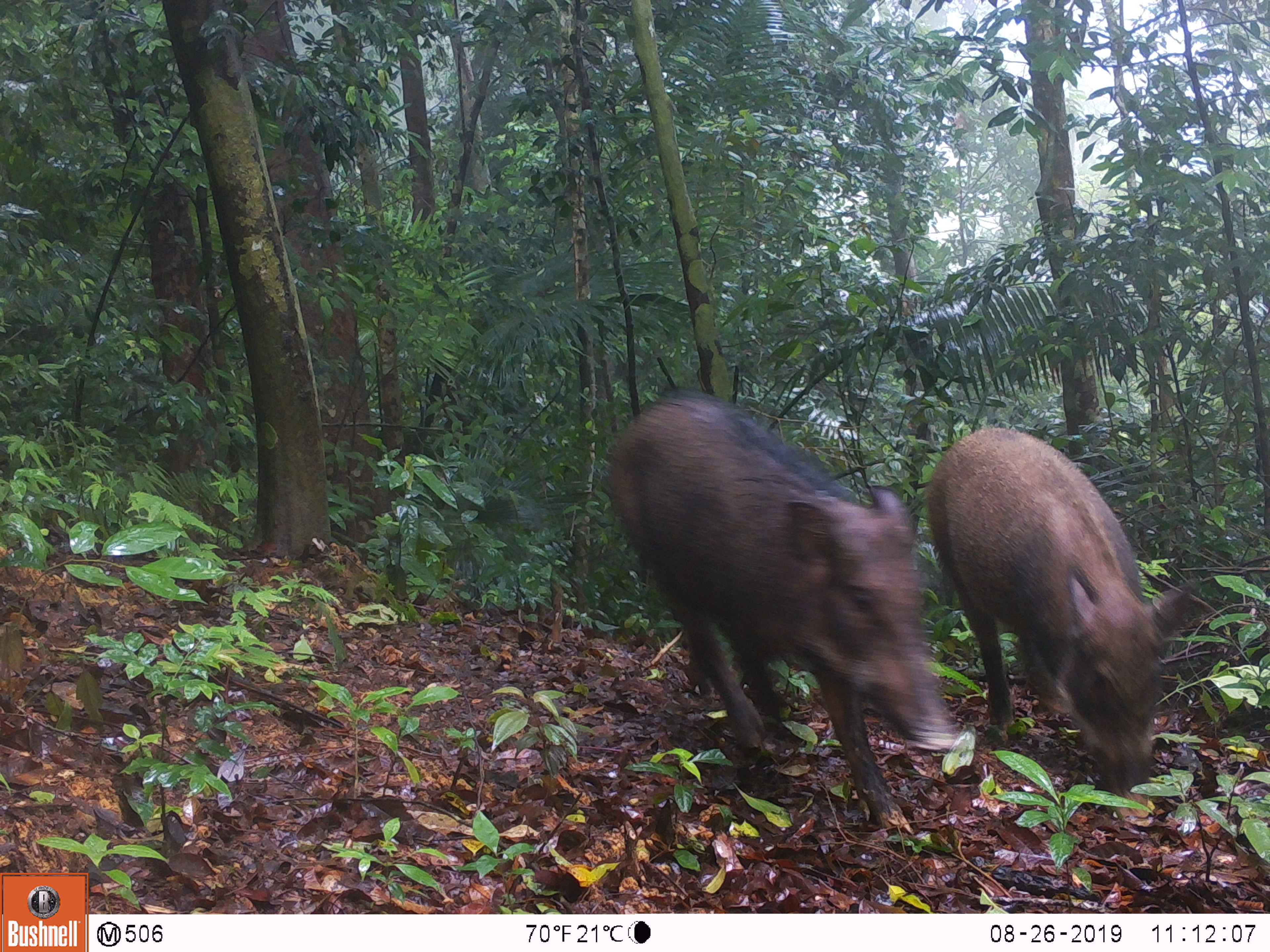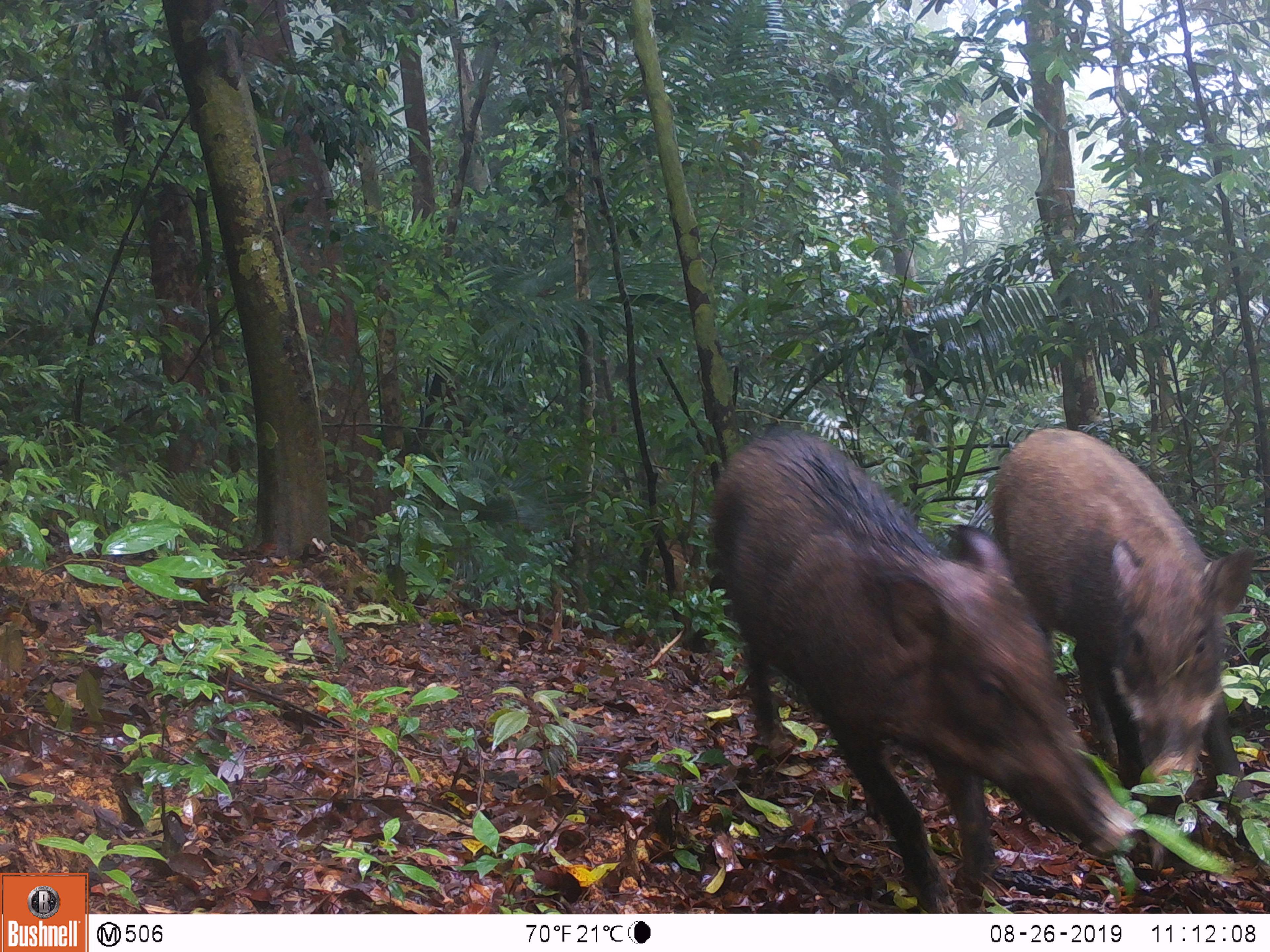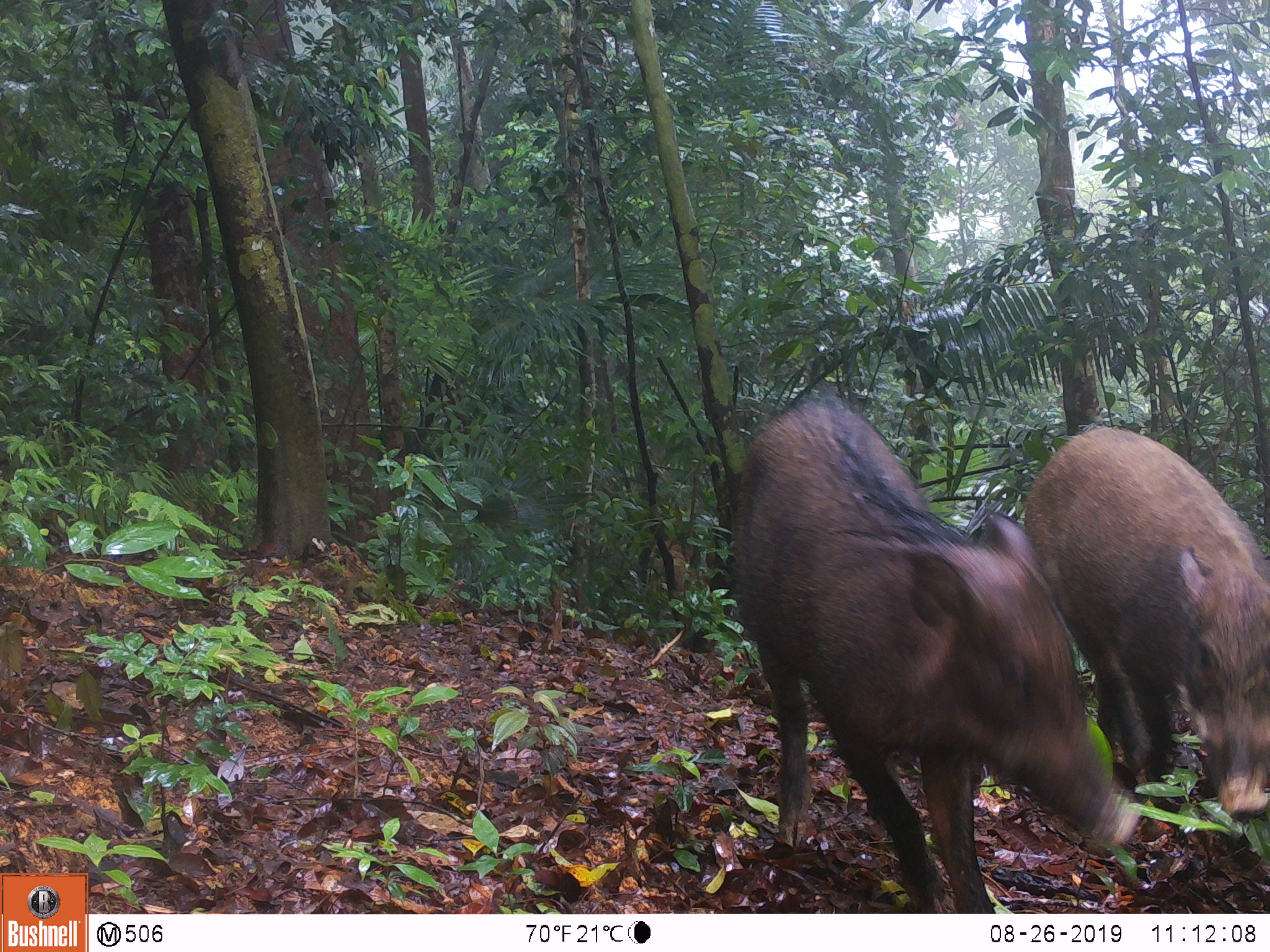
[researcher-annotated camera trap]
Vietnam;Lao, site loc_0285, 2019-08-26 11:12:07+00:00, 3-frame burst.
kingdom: Animalia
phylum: Chordata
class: Mammalia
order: Artiodactyla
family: Suidae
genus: Sus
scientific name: Sus scrofa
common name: eurasian wild pig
Eurasian wild pig (Sus scrofa). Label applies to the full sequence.